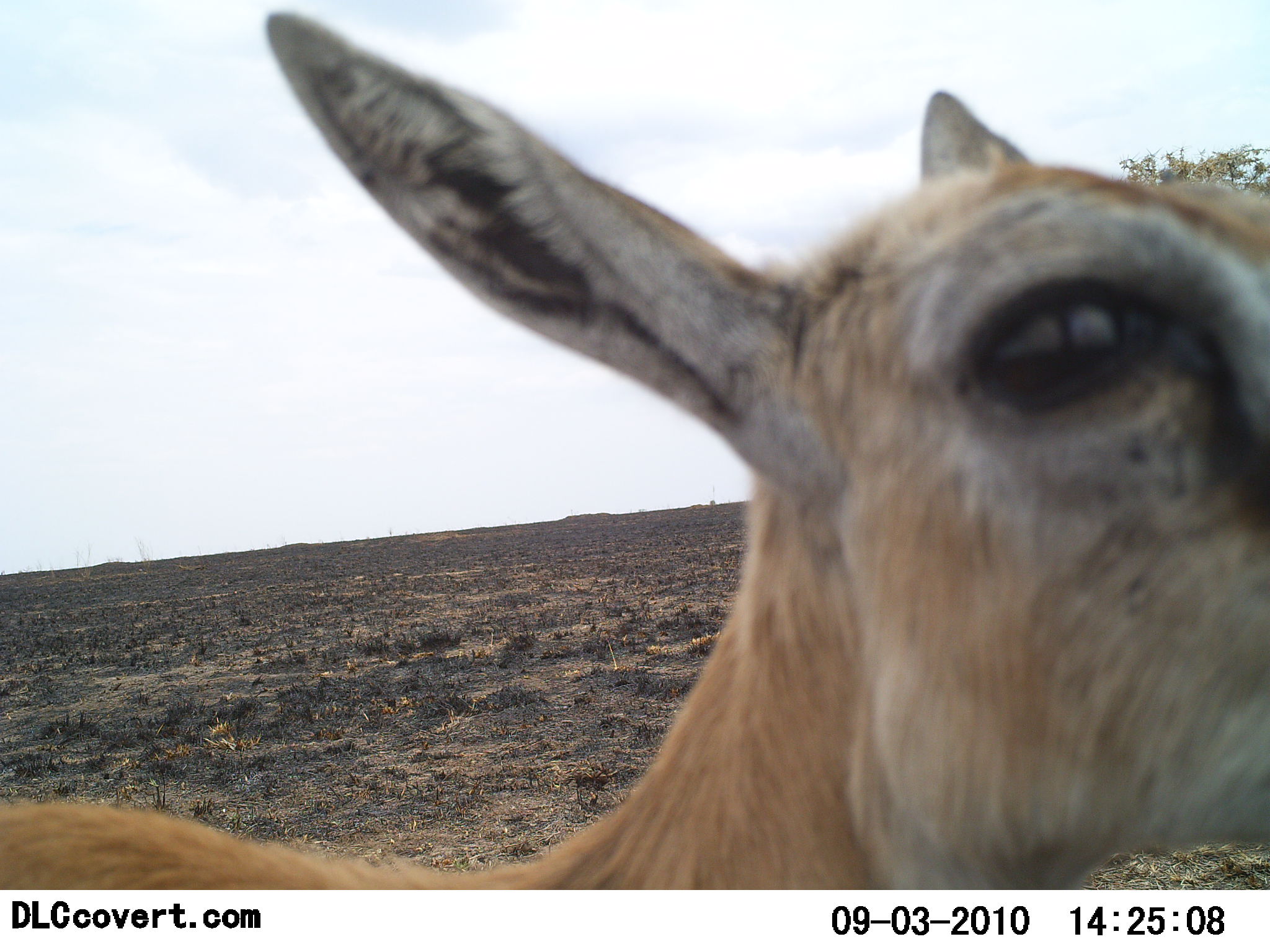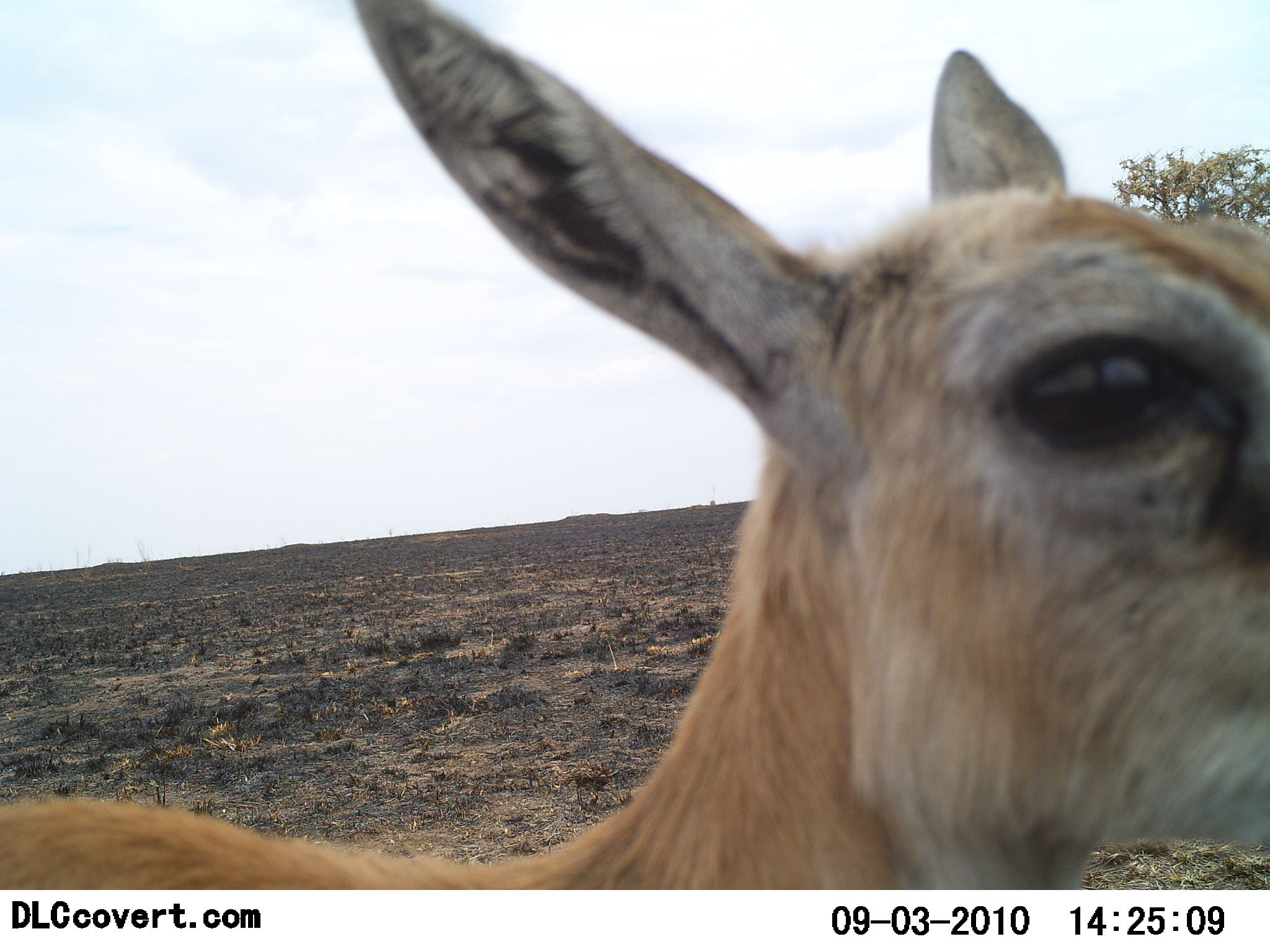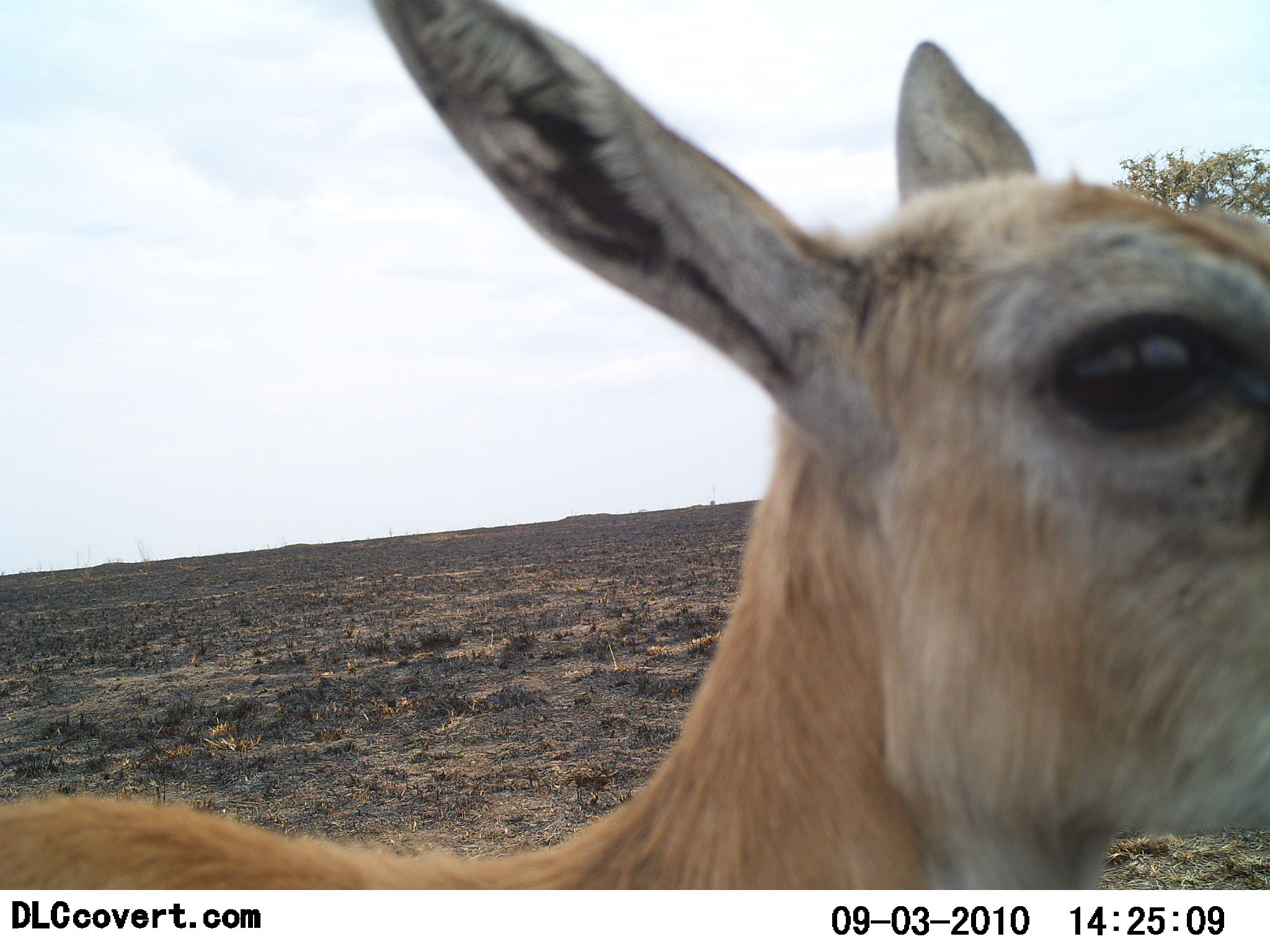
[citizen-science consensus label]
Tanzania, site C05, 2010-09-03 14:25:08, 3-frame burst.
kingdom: Animalia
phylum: Chordata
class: Mammalia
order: Artiodactyla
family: Bovidae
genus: Eudorcas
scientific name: Eudorcas thomsonii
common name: thomson's gazelle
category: gazellethomsons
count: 1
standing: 100%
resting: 0%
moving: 0%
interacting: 0%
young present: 0%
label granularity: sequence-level